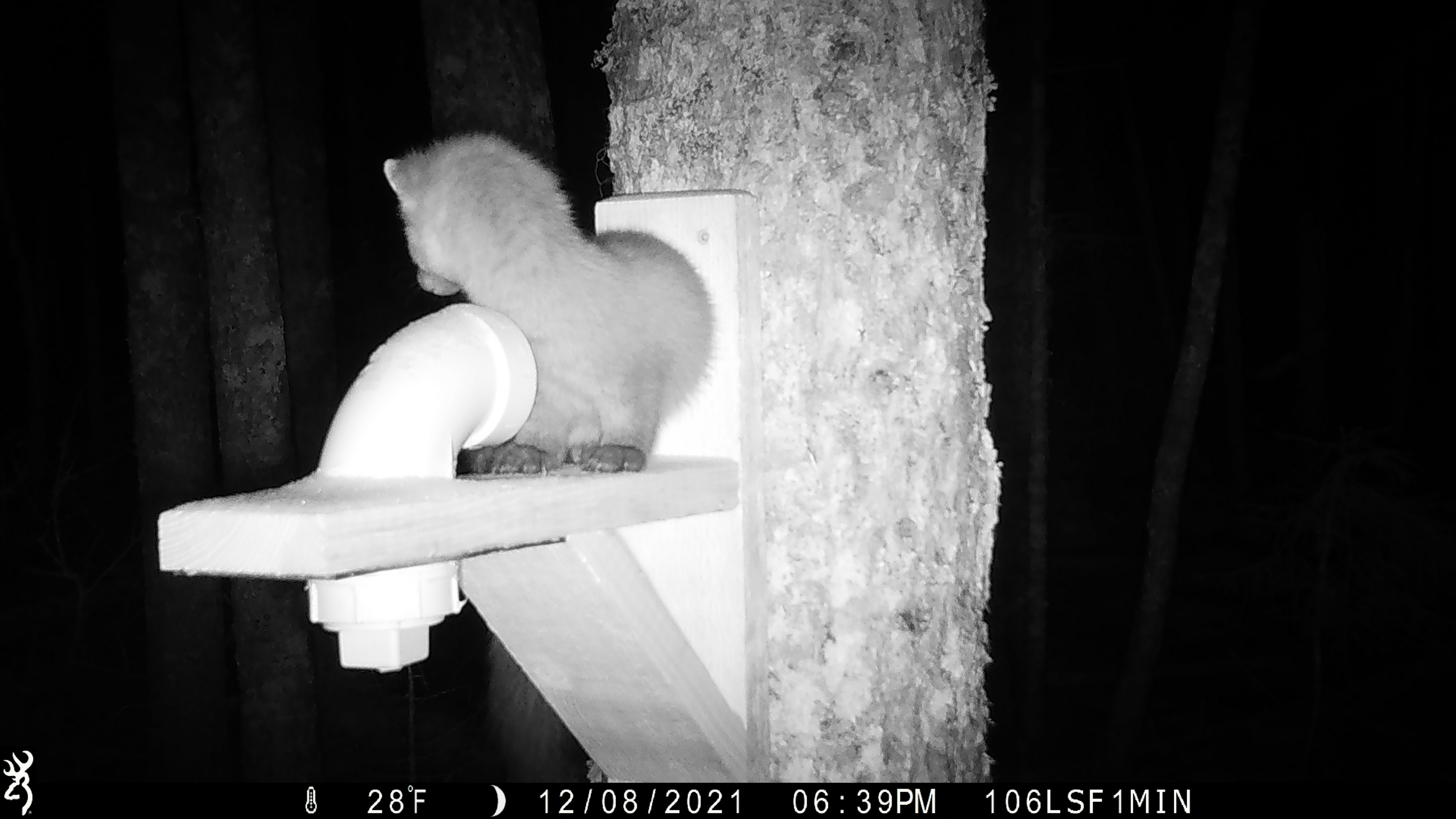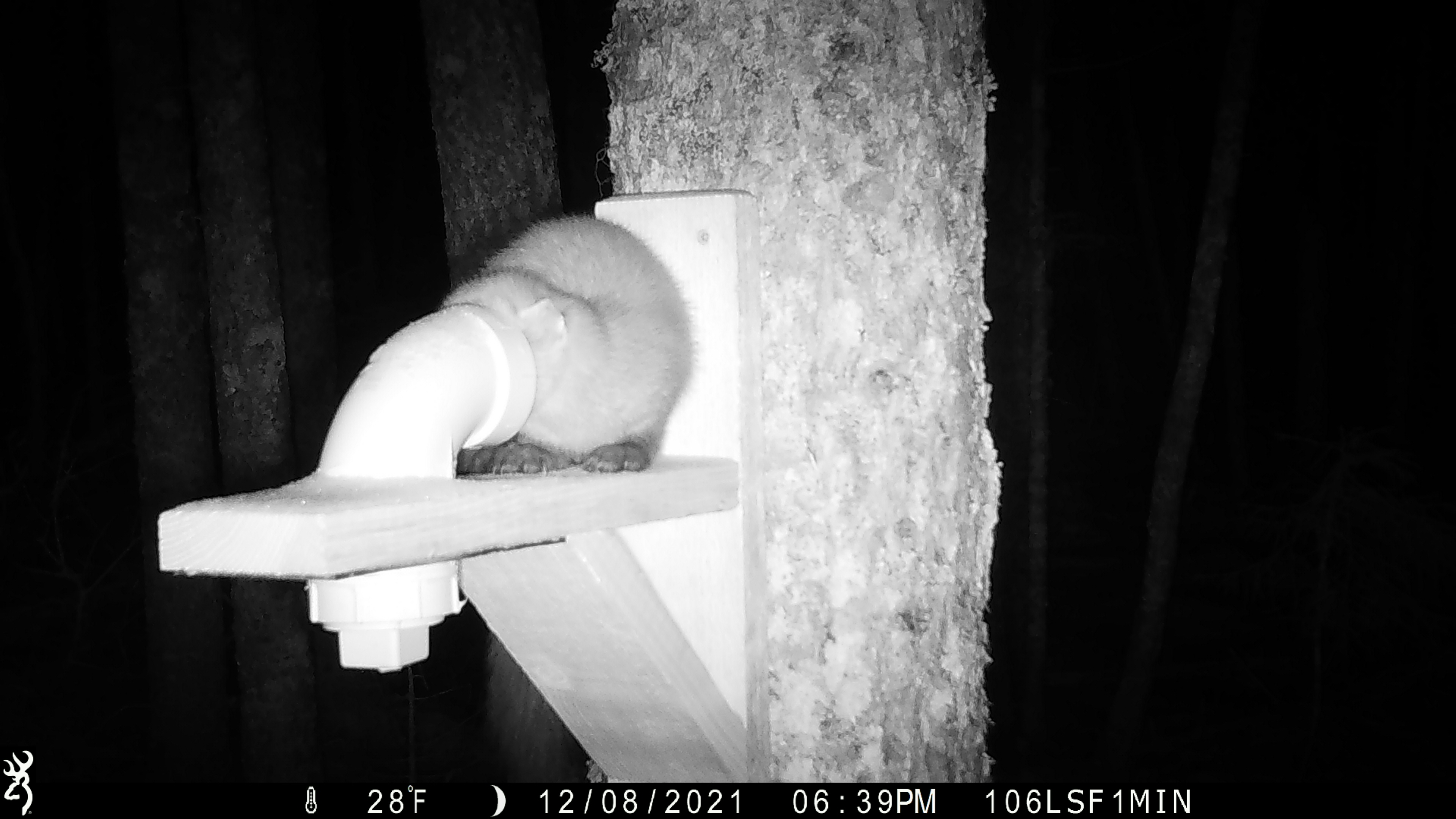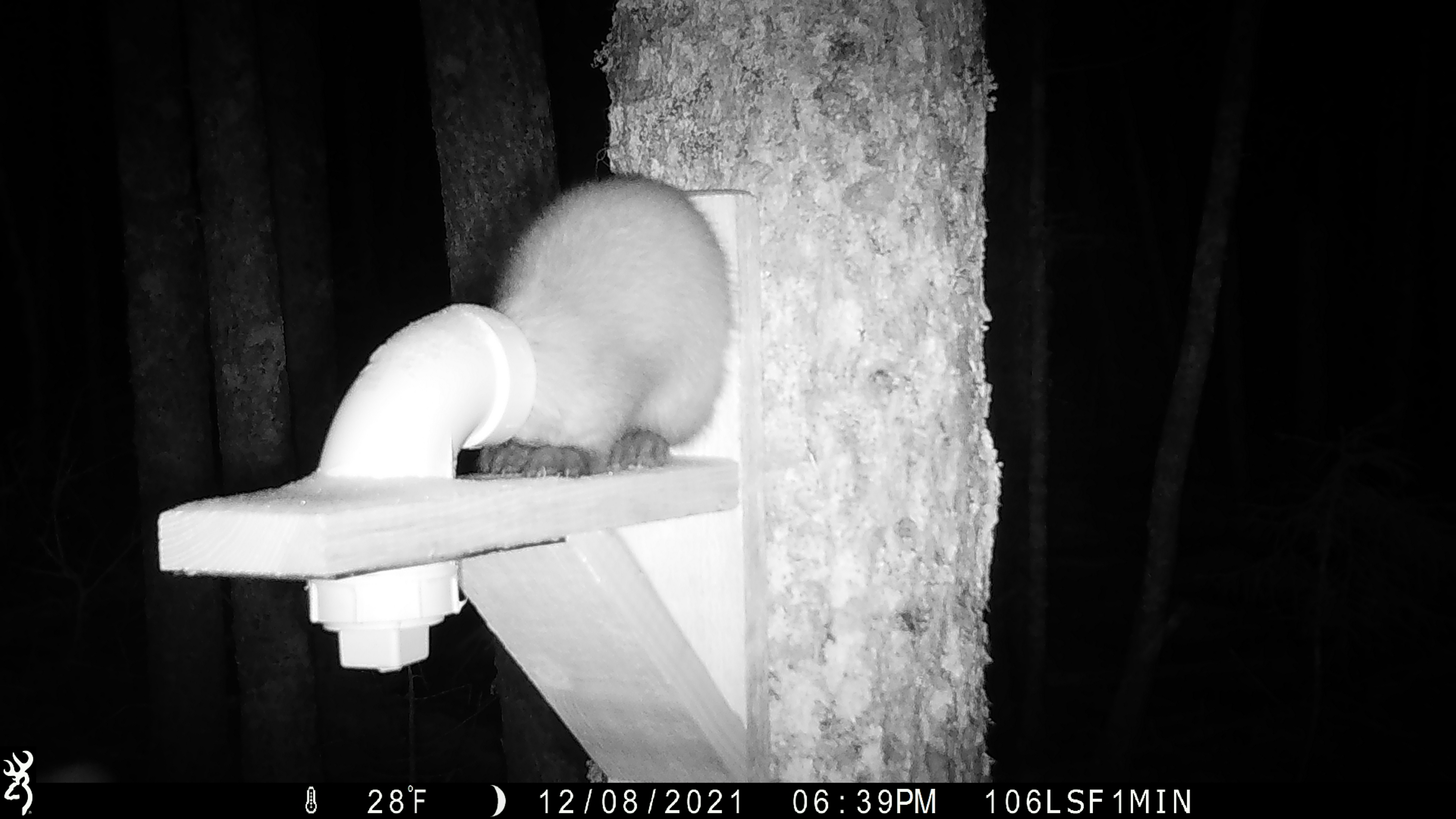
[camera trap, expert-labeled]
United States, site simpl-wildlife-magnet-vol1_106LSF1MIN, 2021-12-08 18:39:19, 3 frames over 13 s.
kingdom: Animalia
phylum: Chordata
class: Mammalia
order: Carnivora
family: Mustelidae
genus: Martes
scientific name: Martes americana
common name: american marten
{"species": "american marten (Martes americana)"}